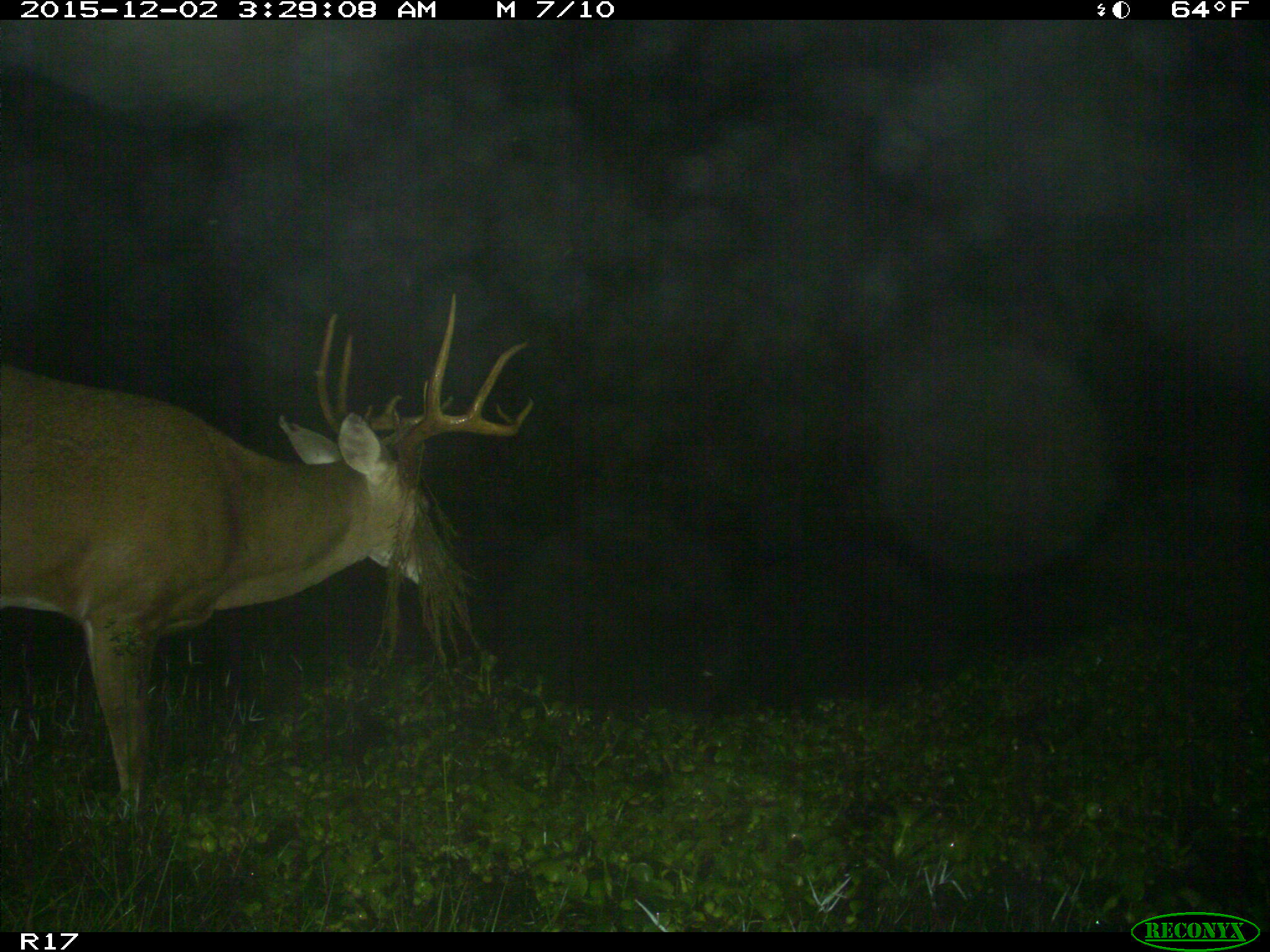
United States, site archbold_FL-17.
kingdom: Animalia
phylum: Chordata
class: Mammalia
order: Artiodactyla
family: Cervidae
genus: Odocoileus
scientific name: Odocoileus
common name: deer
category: unidentified deer